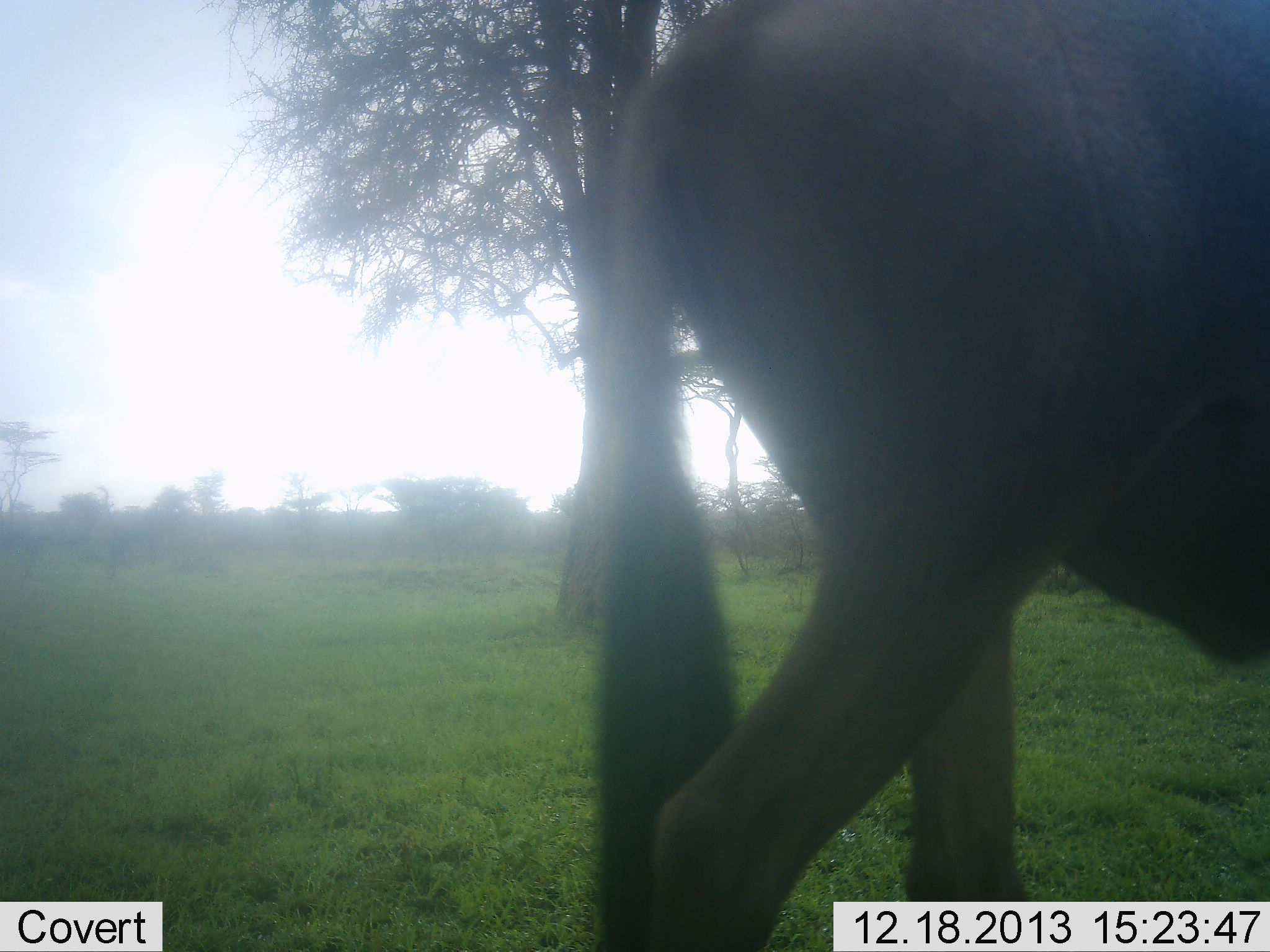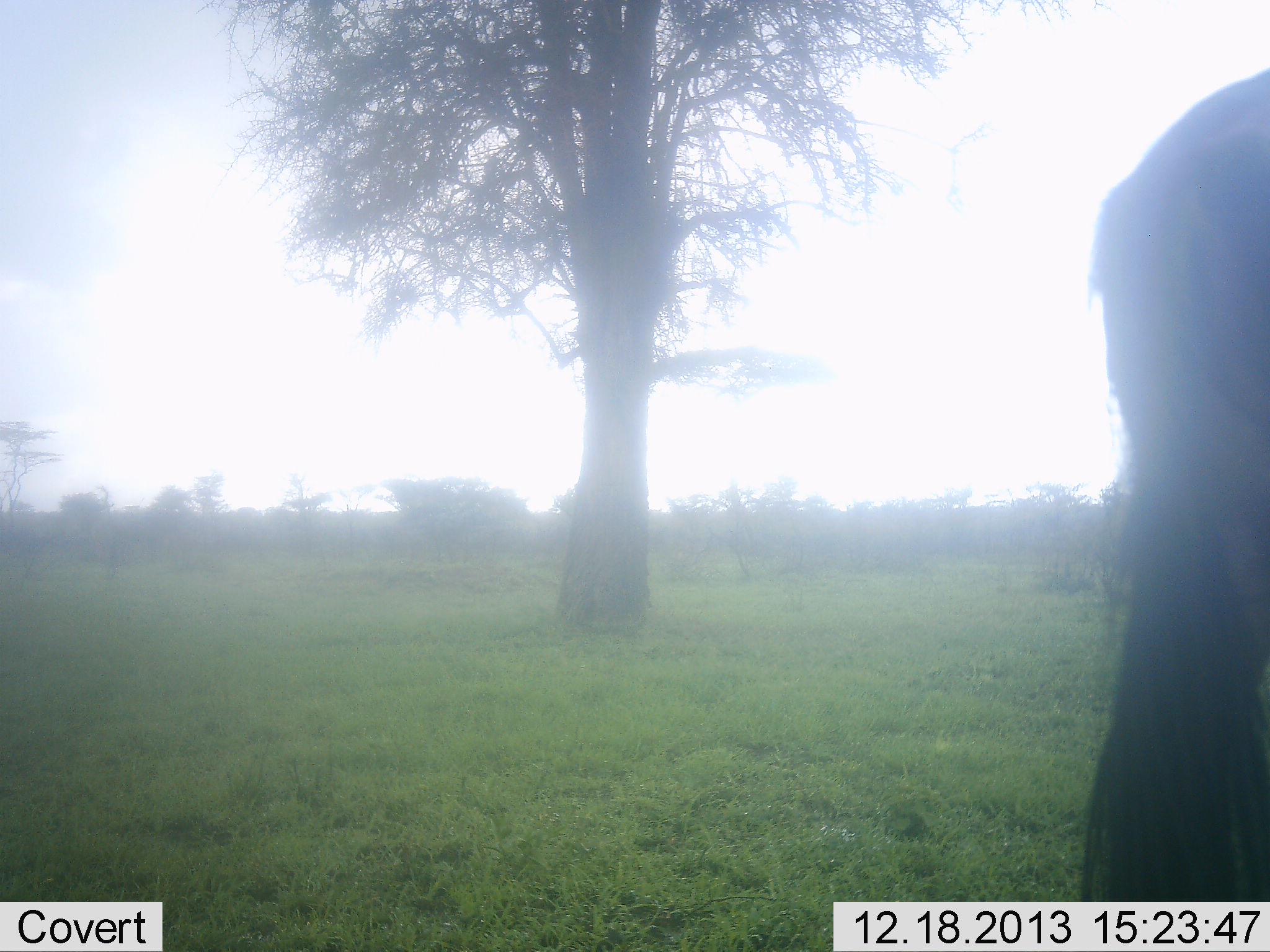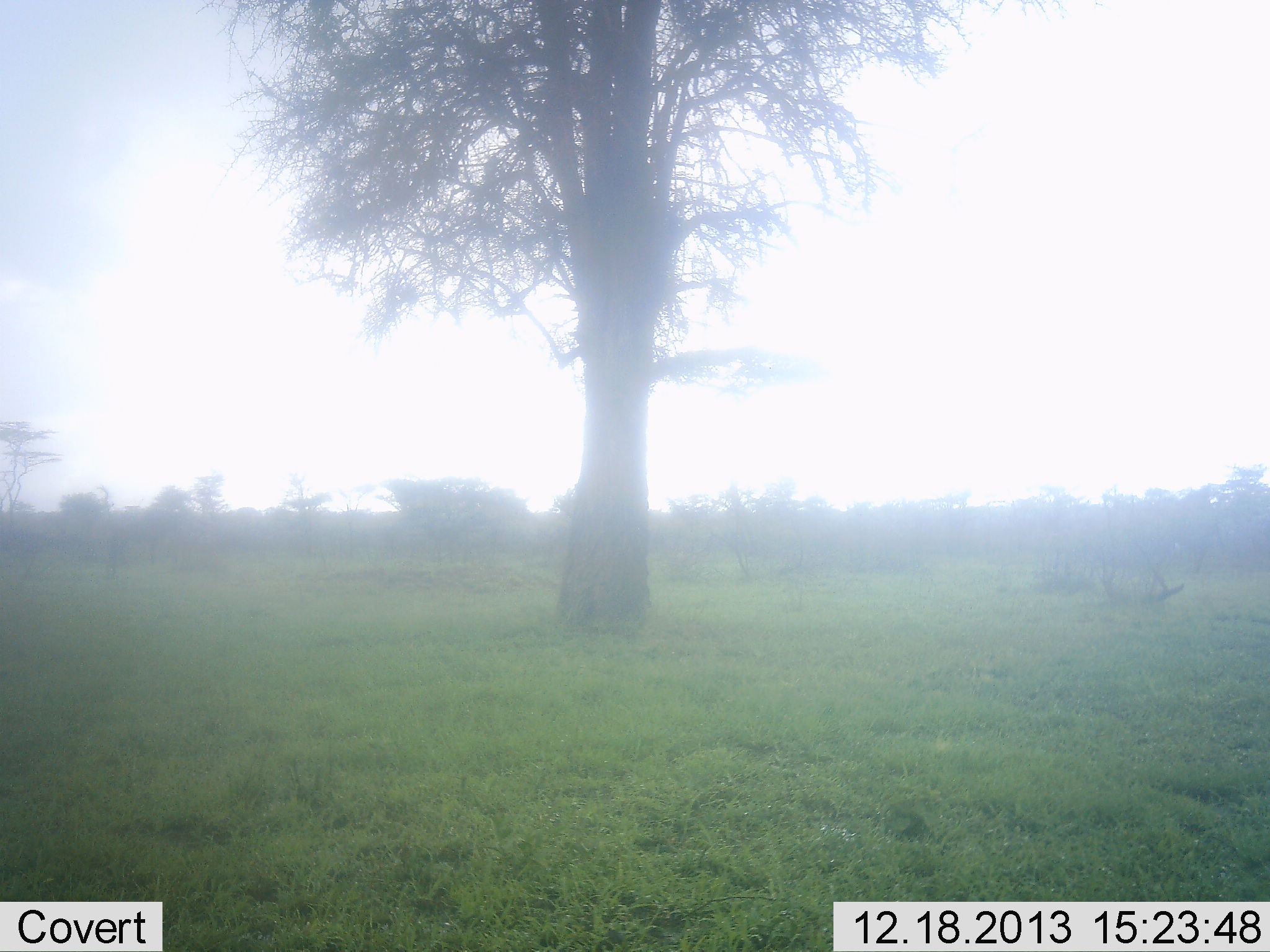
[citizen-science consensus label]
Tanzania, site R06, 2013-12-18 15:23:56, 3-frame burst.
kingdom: Animalia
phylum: Chordata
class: Mammalia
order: Artiodactyla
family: Bovidae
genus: Connochaetes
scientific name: Connochaetes taurinus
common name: blue wildebeest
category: wildebeest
Wildebeest (blue wildebeest) (Connochaetes taurinus), count 1. Behavior (volunteer vote fractions): standing 0%, resting 0%, moving 100%, interacting 0%. Young present (vote fraction): 0%. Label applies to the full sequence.